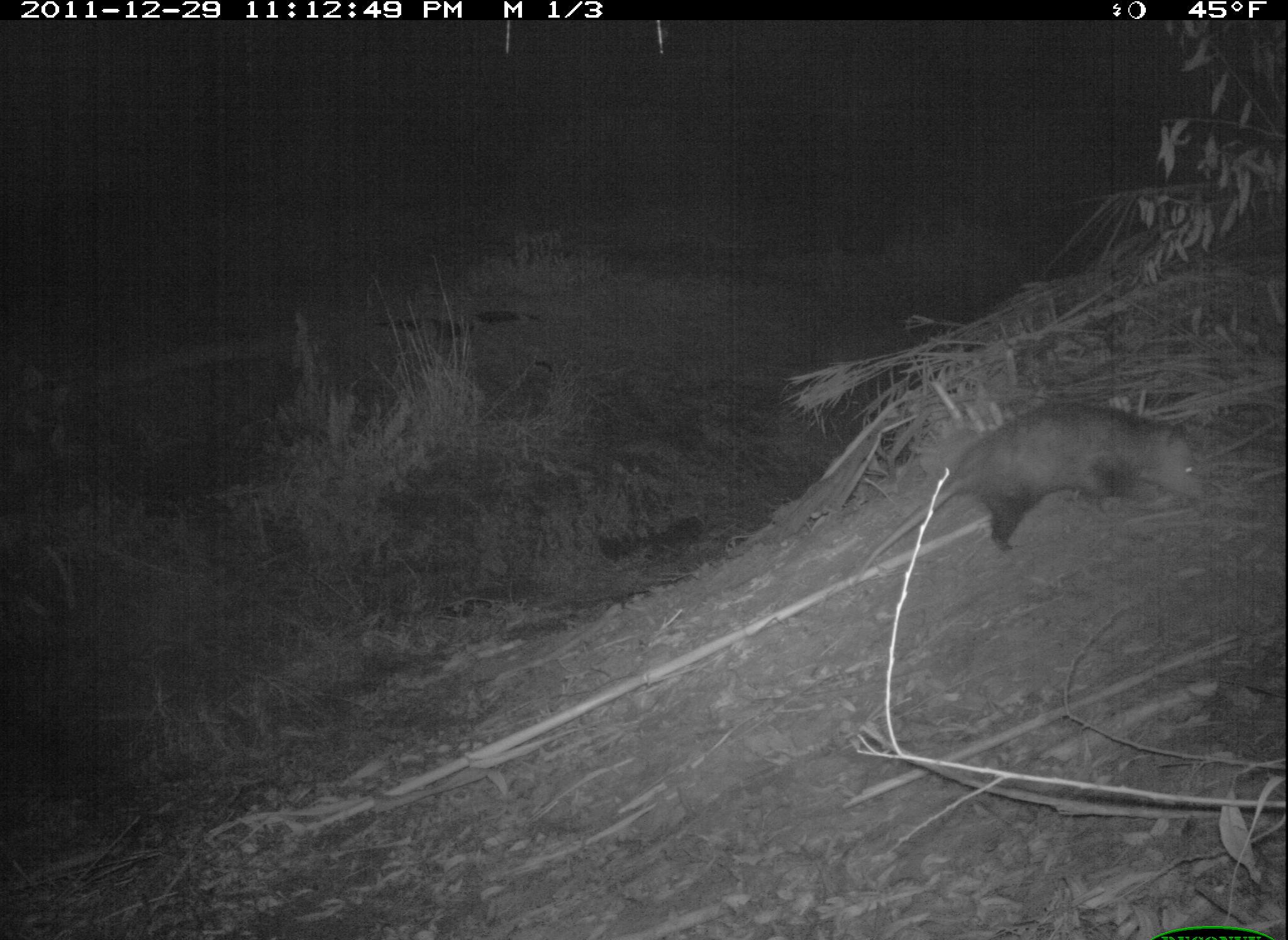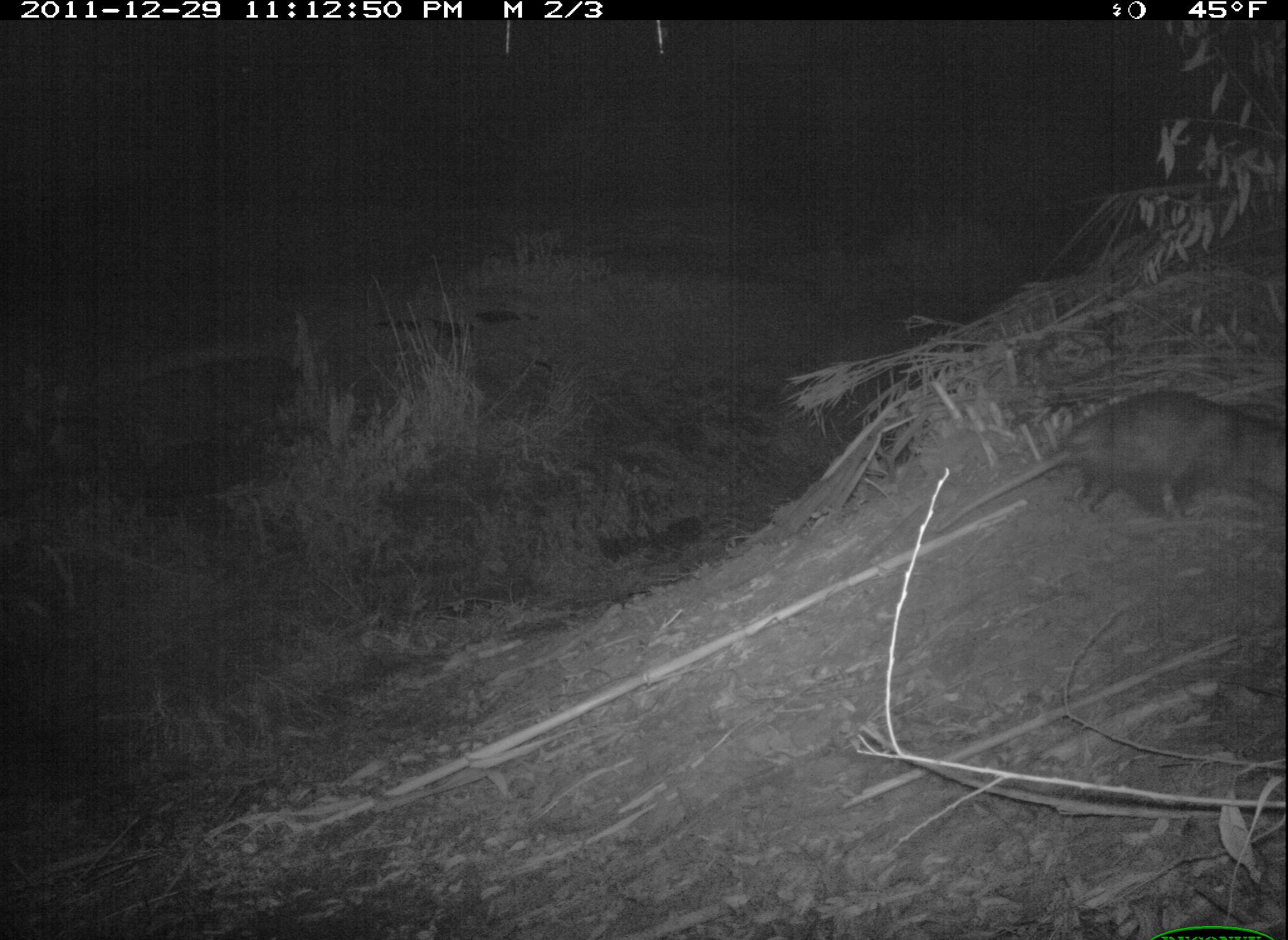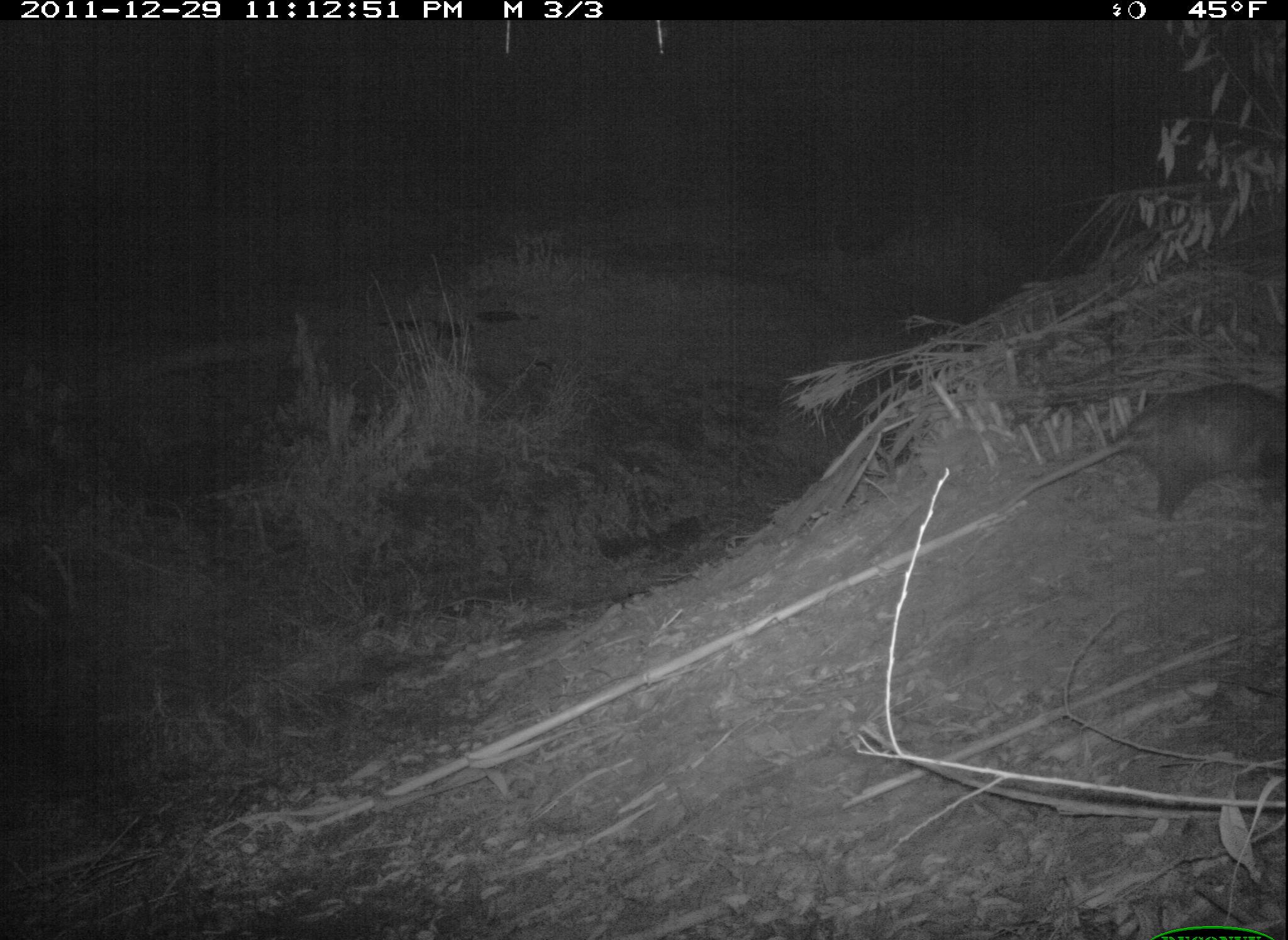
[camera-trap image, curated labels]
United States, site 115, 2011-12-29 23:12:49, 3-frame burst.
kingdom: Animalia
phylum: Chordata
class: Mammalia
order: Didelphimorphia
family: Didelphidae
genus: Didelphis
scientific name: Didelphis virginiana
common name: virginia opossum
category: opossum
Opossum (virginia opossum) (Didelphis virginiana).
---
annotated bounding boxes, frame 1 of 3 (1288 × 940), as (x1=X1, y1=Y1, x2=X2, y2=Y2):
opossum: (x1=857, y1=391, x2=1209, y2=593)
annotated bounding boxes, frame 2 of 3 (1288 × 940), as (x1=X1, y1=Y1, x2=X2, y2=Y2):
opossum: (x1=931, y1=387, x2=1286, y2=569)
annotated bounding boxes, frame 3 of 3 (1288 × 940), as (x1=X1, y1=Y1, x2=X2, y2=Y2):
opossum: (x1=1051, y1=359, x2=1286, y2=535)